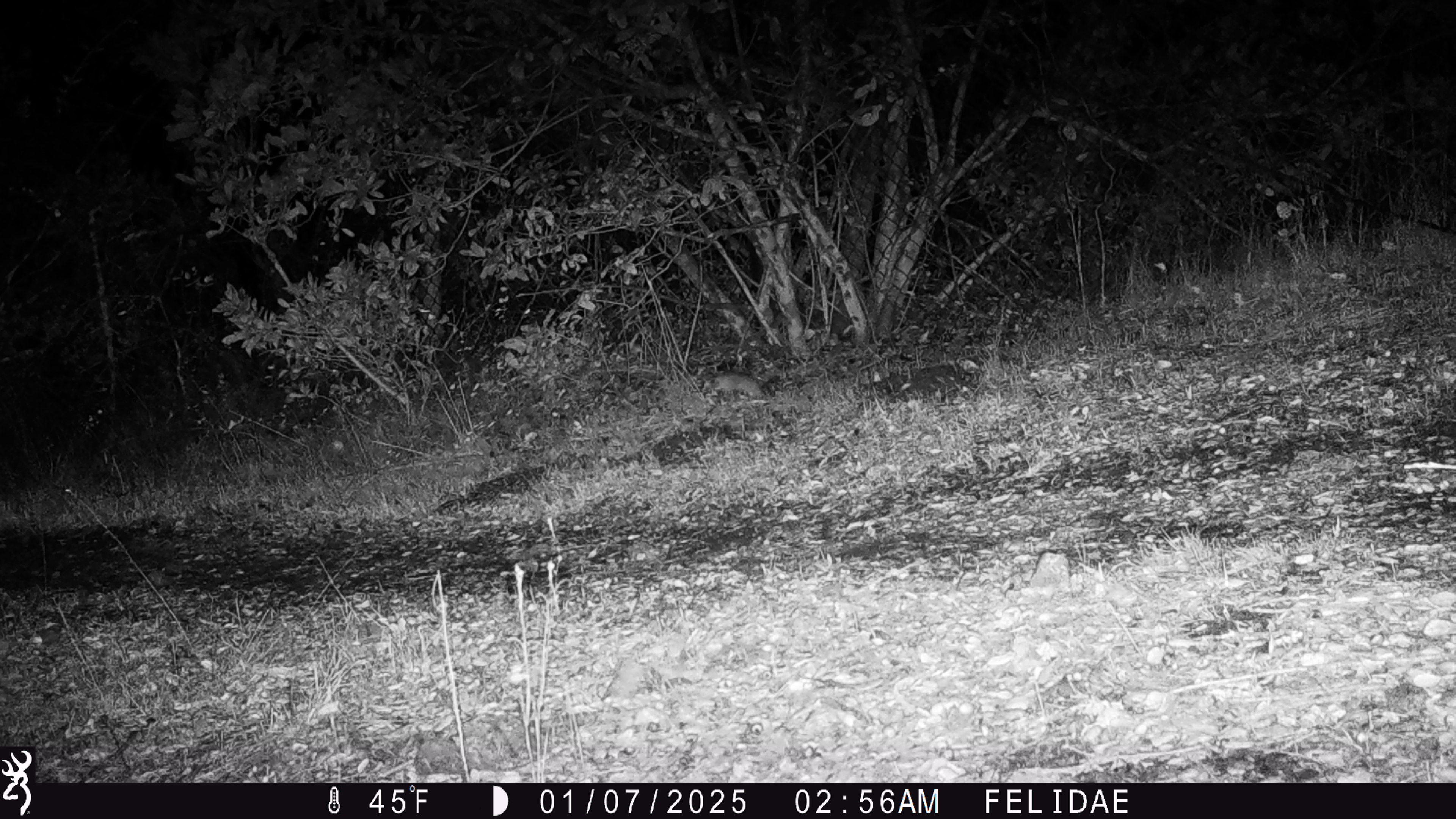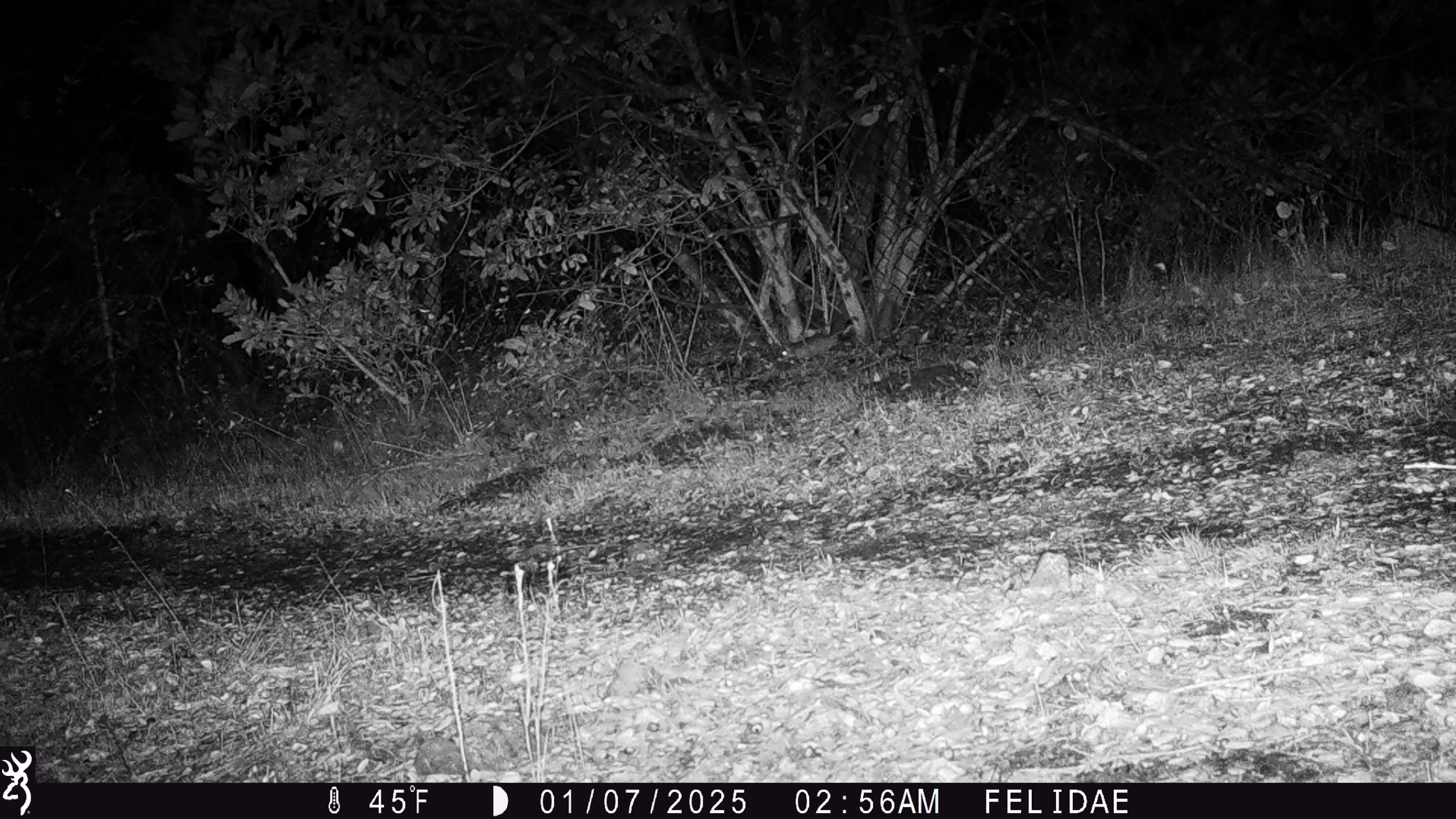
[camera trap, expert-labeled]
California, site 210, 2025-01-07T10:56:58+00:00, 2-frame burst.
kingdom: Animalia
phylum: Chordata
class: Mammalia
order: Rodentia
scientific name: Rodentia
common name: mouse or rat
Mouse or rat (Rodentia).